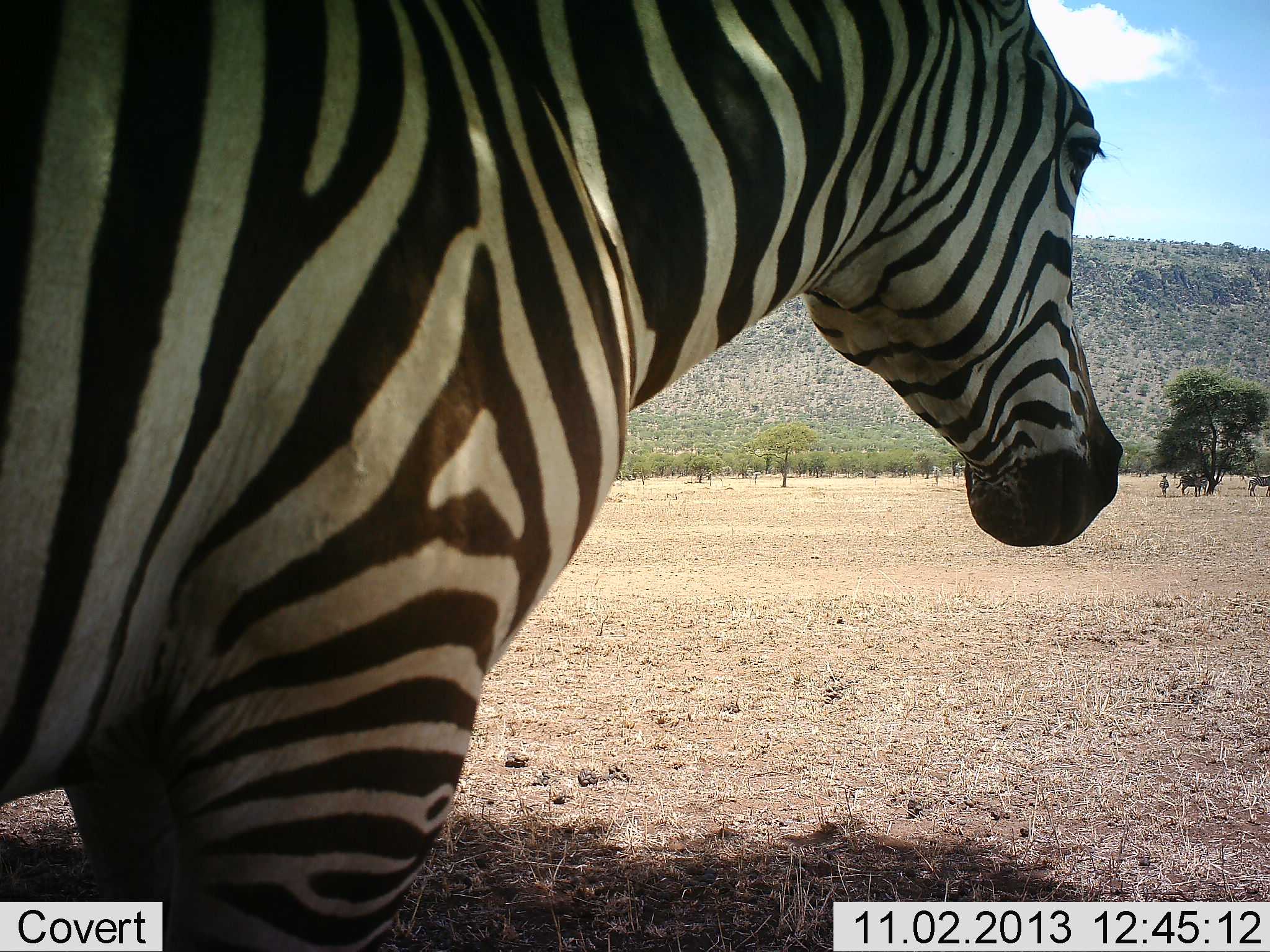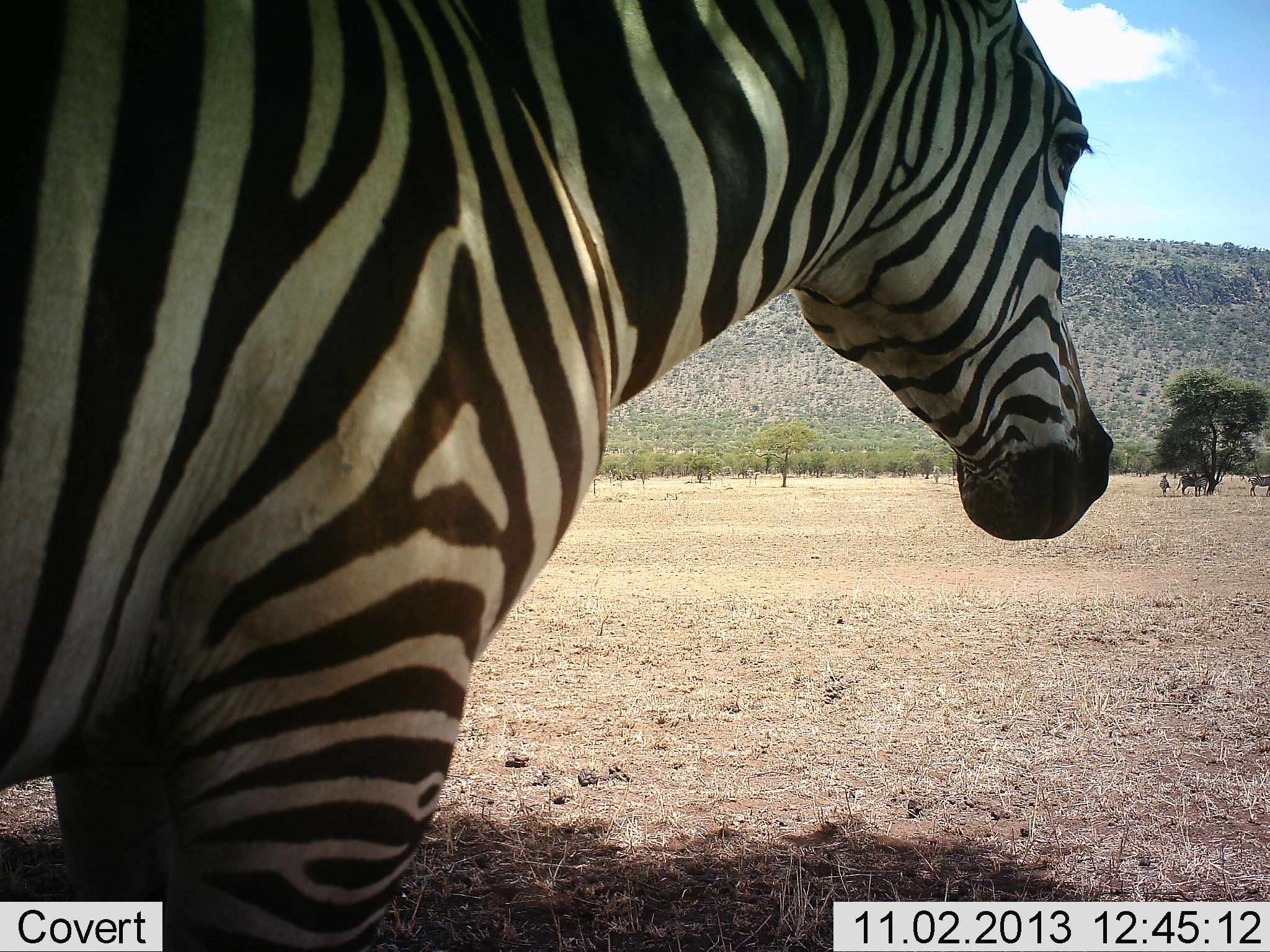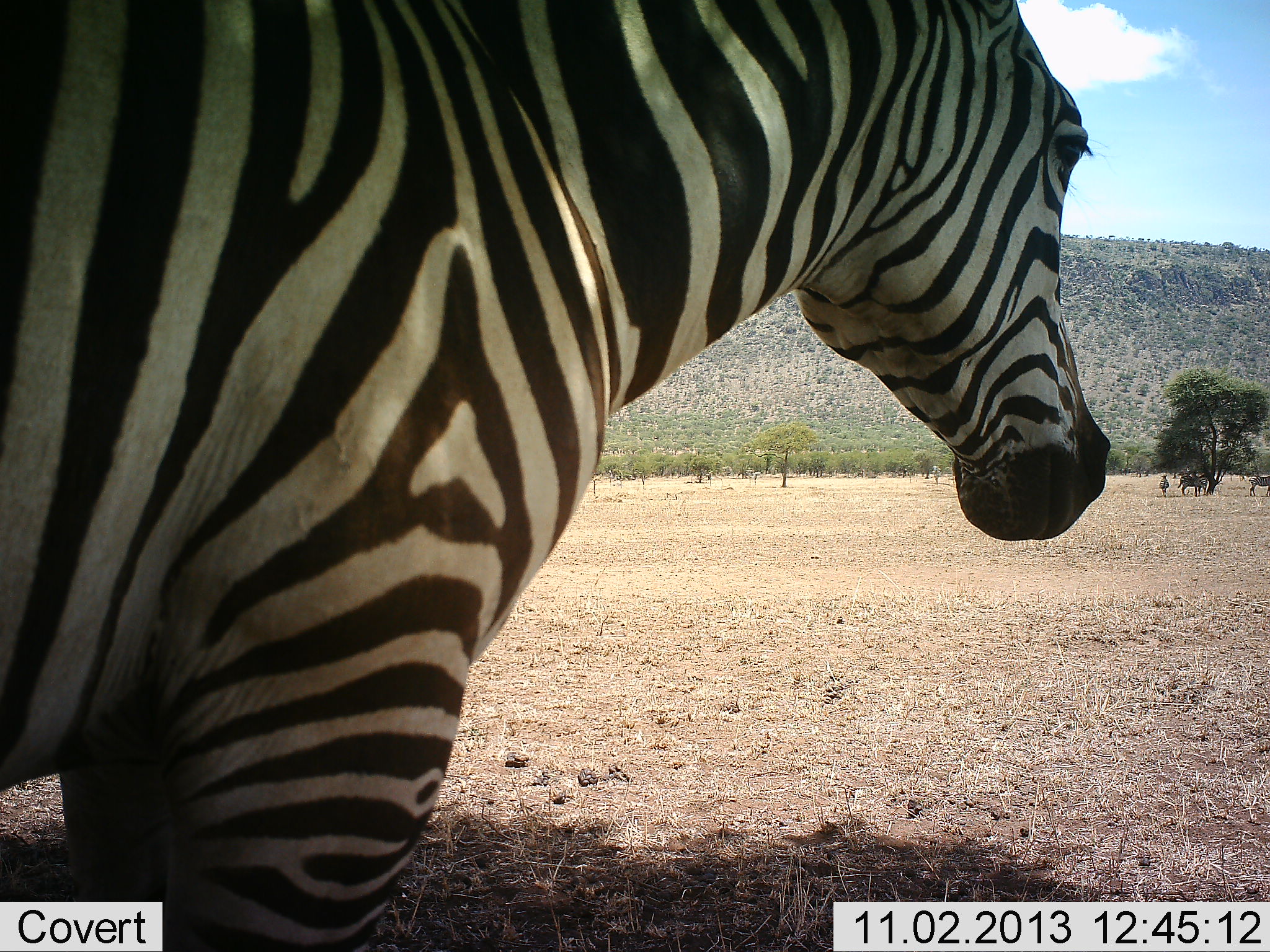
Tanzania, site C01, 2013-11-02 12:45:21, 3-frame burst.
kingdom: Animalia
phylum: Chordata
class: Mammalia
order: Perissodactyla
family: Equidae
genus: Equus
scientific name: Equus quagga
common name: plains zebra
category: zebra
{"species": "zebra (plains zebra) (Equus quagga)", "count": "1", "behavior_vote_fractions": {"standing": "90%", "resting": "0%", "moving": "10%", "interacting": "0%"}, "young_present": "0%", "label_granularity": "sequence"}